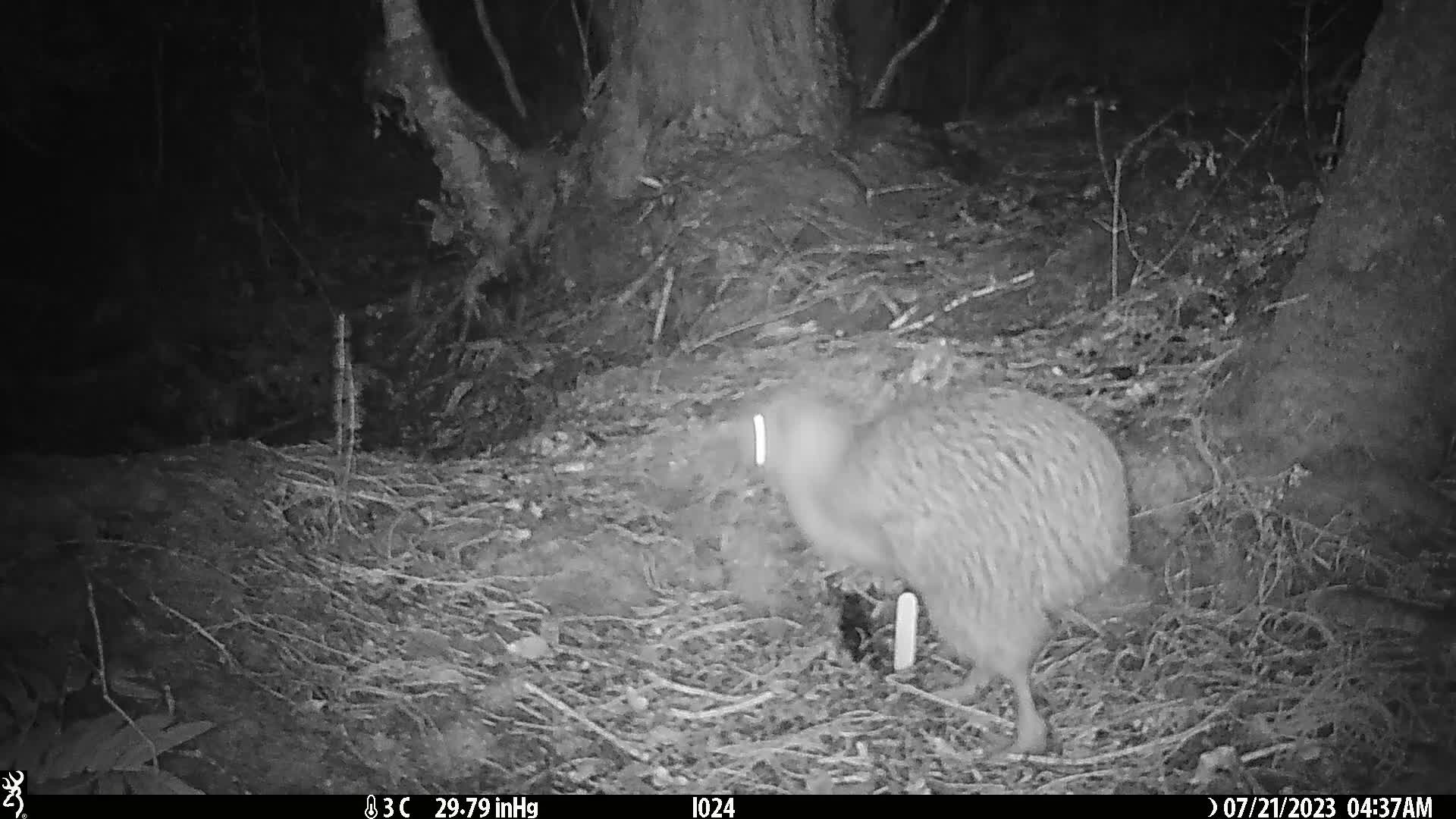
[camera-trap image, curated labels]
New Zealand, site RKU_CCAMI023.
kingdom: Animalia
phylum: Chordata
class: Aves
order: Apterygiformes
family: Apterygidae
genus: Apteryx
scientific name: Apteryx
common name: kiwi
Kiwi (Apteryx).